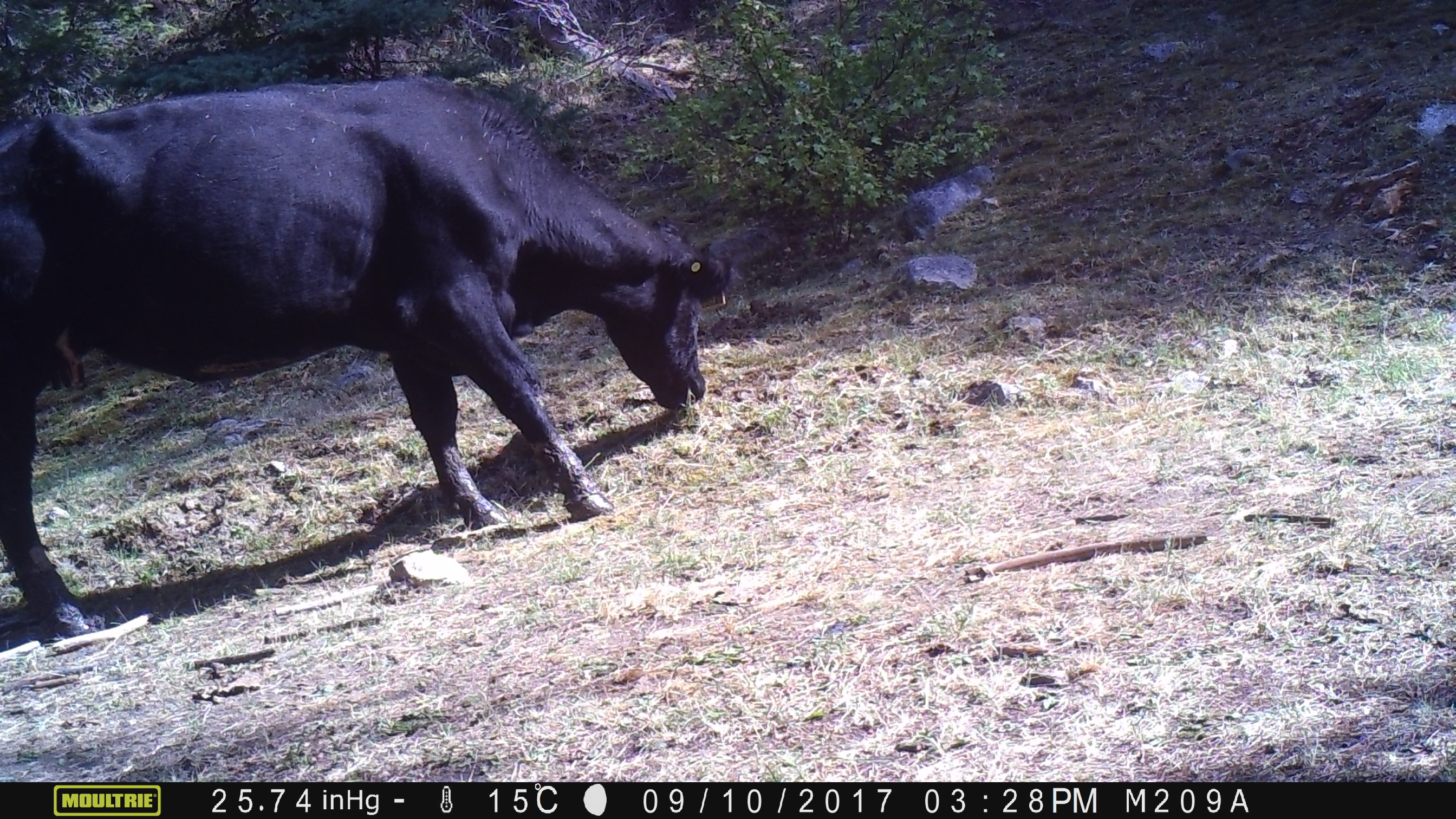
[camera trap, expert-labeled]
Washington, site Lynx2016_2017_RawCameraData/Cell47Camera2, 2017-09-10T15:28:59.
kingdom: Animalia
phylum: Chordata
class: Mammalia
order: Artiodactyla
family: Bovidae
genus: Bos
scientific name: Bos taurus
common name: domestic cattle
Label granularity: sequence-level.